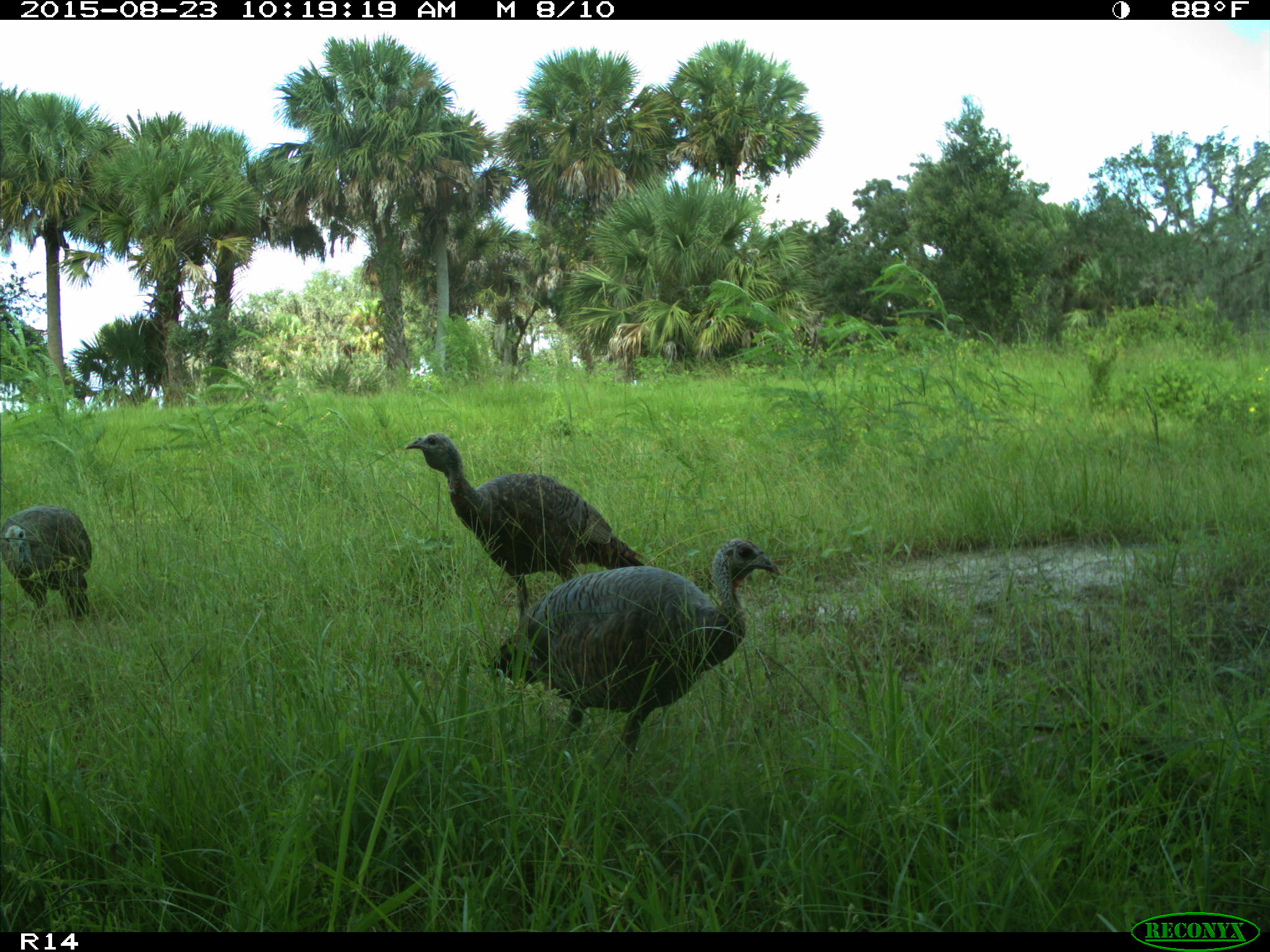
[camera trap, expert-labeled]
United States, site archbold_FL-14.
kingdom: Animalia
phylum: Chordata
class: Aves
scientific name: Aves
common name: birds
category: unidentified bird